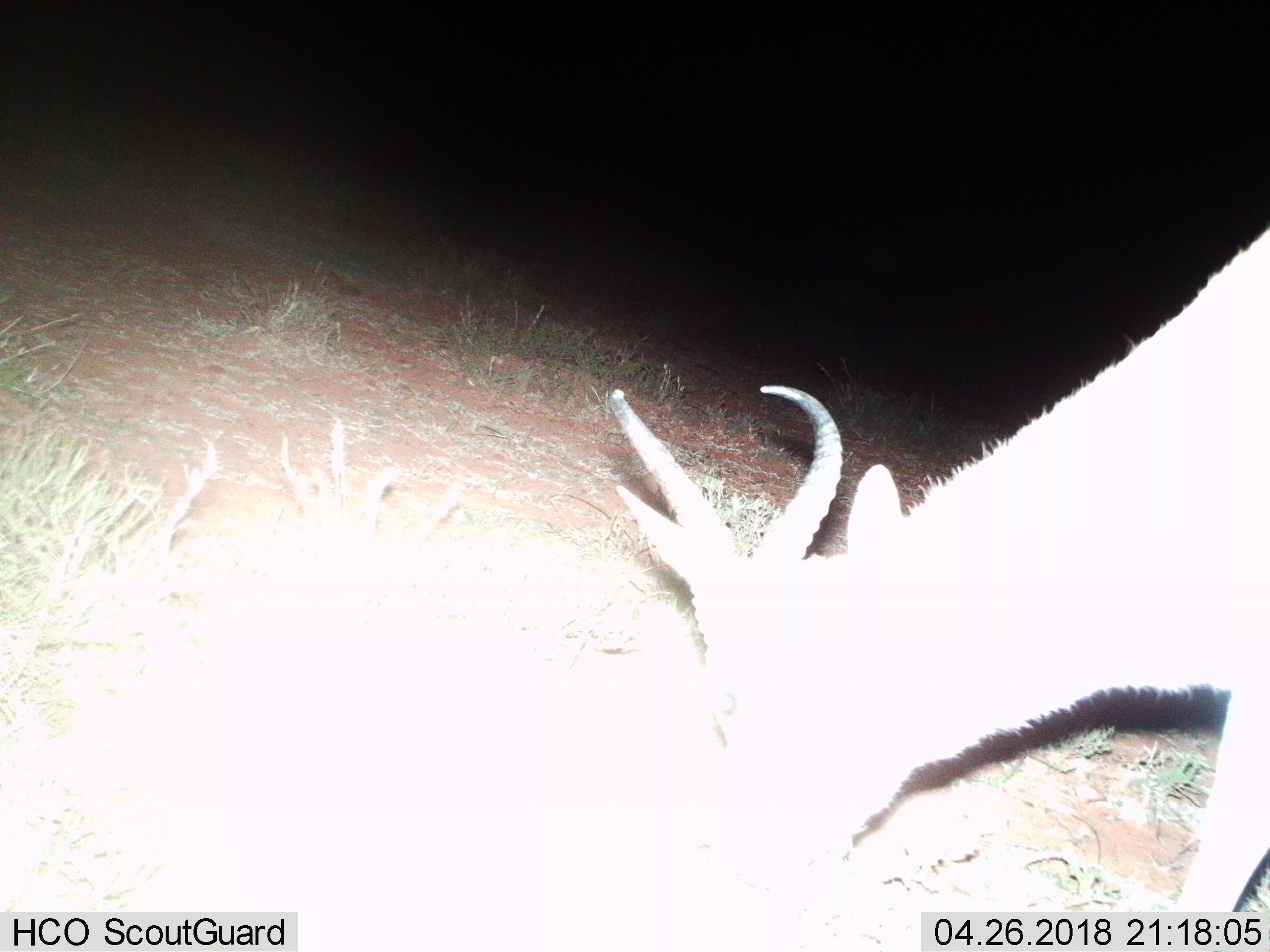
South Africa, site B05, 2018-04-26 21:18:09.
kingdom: Animalia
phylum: Chordata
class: Mammalia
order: Artiodactyla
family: Bovidae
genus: Antidorcas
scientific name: Antidorcas marsupialis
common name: springbok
Springbok (Antidorcas marsupialis), count 1. Behavior (volunteer vote fractions): standing 0%, resting 0%, moving 0%, interacting 0%. Young present (vote fraction): 0%. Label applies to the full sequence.